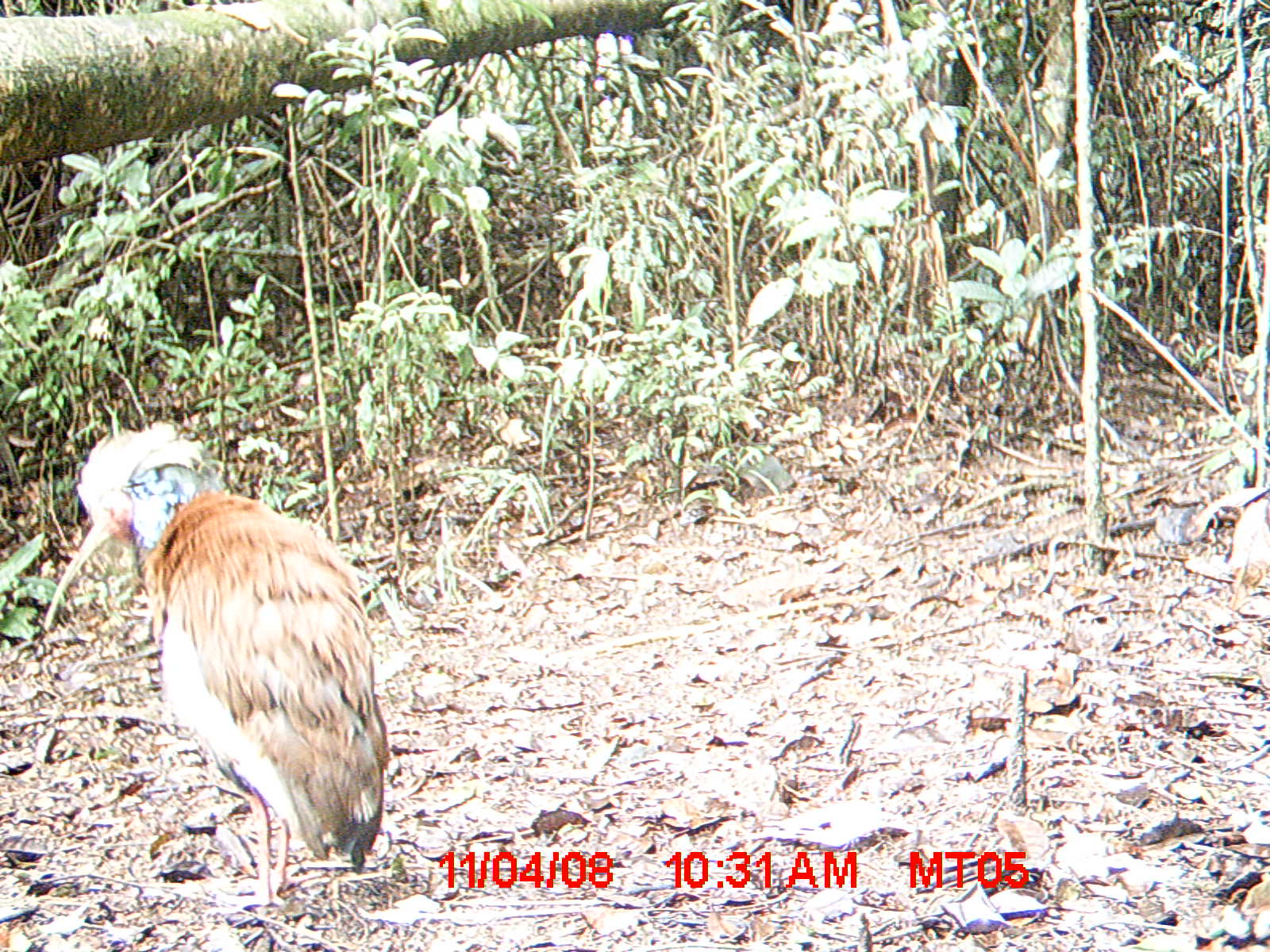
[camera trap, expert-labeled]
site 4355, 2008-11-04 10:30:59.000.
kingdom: Animalia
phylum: Chordata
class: Aves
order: Cuculiformes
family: Cuculidae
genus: Coua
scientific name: Coua serriana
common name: red-breasted coua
Coua serriana (red-breasted coua), count 1.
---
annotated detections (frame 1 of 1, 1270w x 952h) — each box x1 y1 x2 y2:
coua serriana: 43 421 391 907